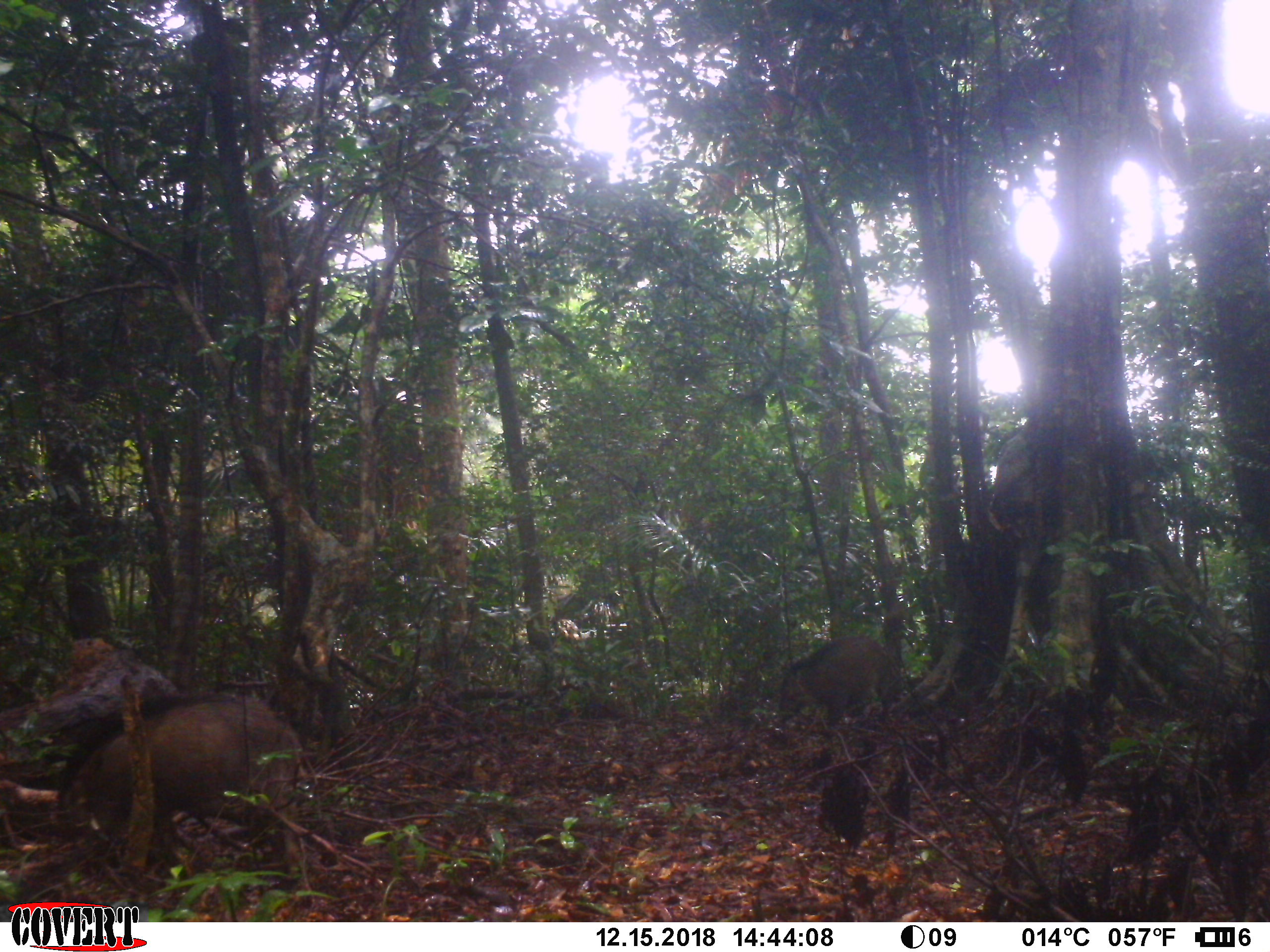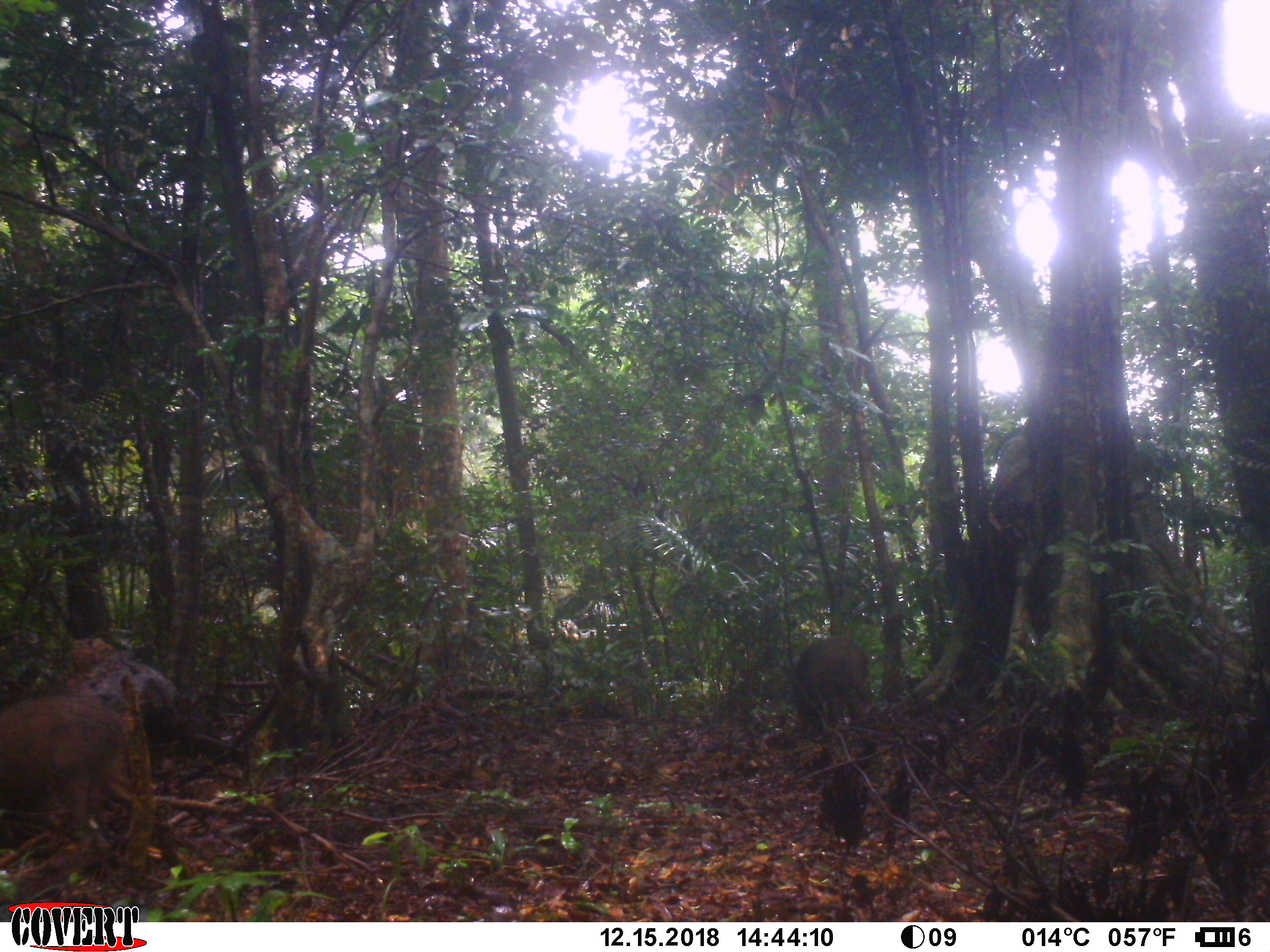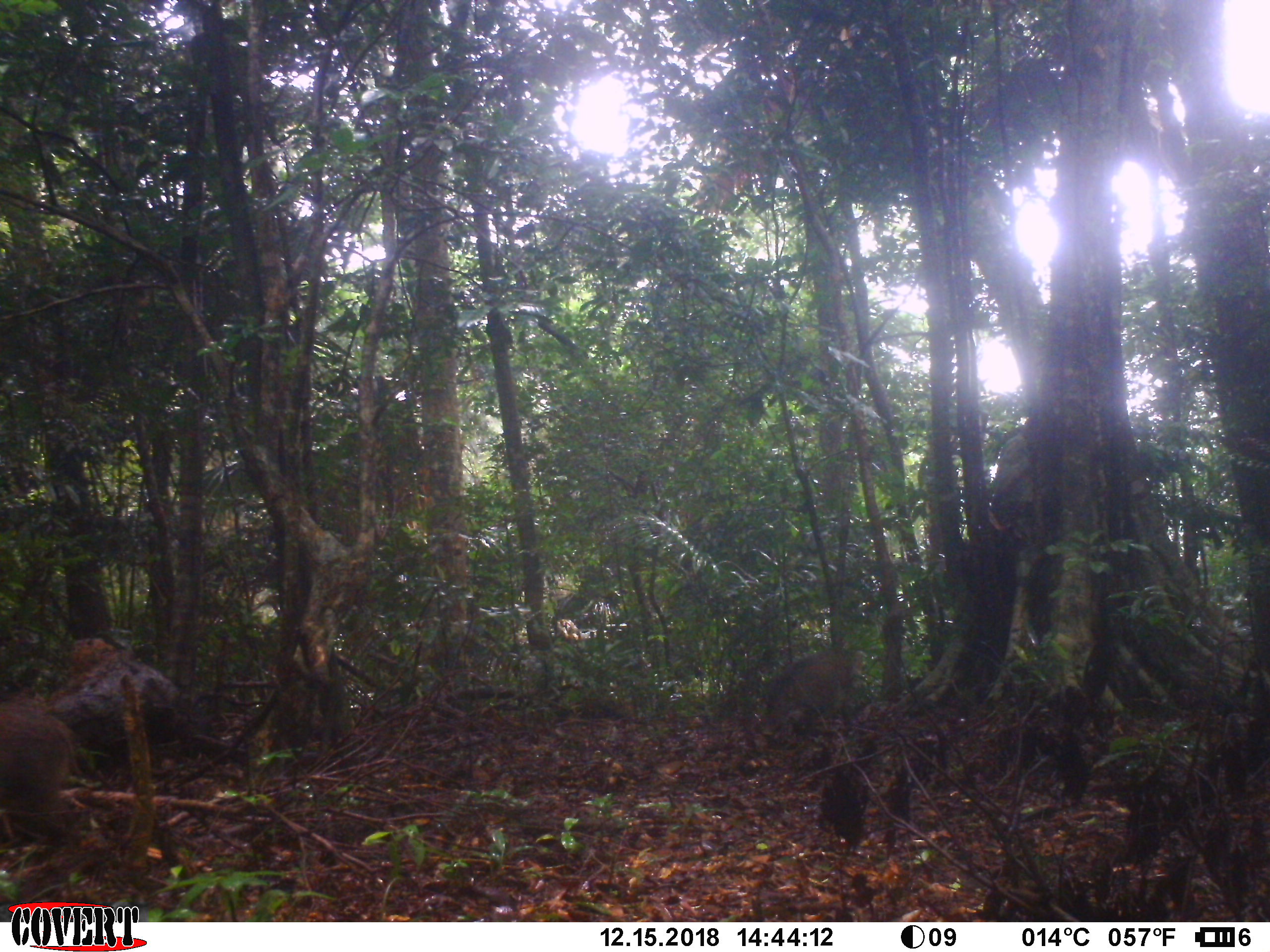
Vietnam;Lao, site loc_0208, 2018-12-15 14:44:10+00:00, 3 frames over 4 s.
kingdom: Animalia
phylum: Chordata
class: Mammalia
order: Artiodactyla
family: Suidae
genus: Sus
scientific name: Sus scrofa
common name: eurasian wild pig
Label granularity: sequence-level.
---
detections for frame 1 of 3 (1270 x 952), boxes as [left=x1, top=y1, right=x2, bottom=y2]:
eurasian wild pig: [left=49, top=688, right=339, bottom=891]; [left=771, top=633, right=902, bottom=733]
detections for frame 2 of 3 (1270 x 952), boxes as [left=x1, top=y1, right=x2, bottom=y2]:
eurasian wild pig: [left=0, top=690, right=180, bottom=867]; [left=789, top=634, right=873, bottom=730]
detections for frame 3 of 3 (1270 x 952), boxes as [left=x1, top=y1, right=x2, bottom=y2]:
eurasian wild pig: [left=0, top=701, right=83, bottom=849]; [left=756, top=648, right=853, bottom=749]